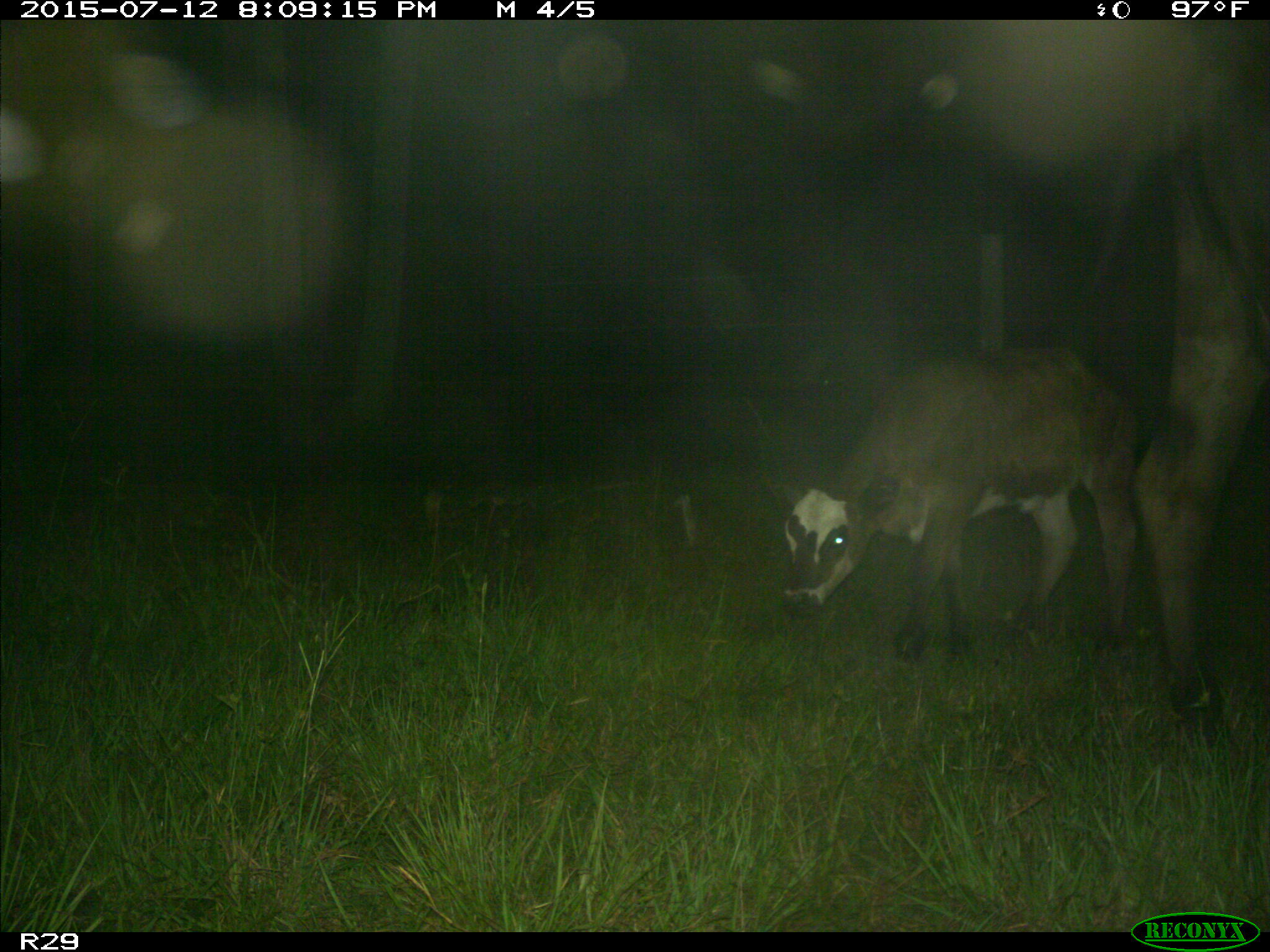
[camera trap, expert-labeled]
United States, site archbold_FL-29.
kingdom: Animalia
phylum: Chordata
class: Mammalia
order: Artiodactyla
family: Bovidae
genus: Bos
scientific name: Bos taurus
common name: domestic cow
Bos taurus (domestic cow).